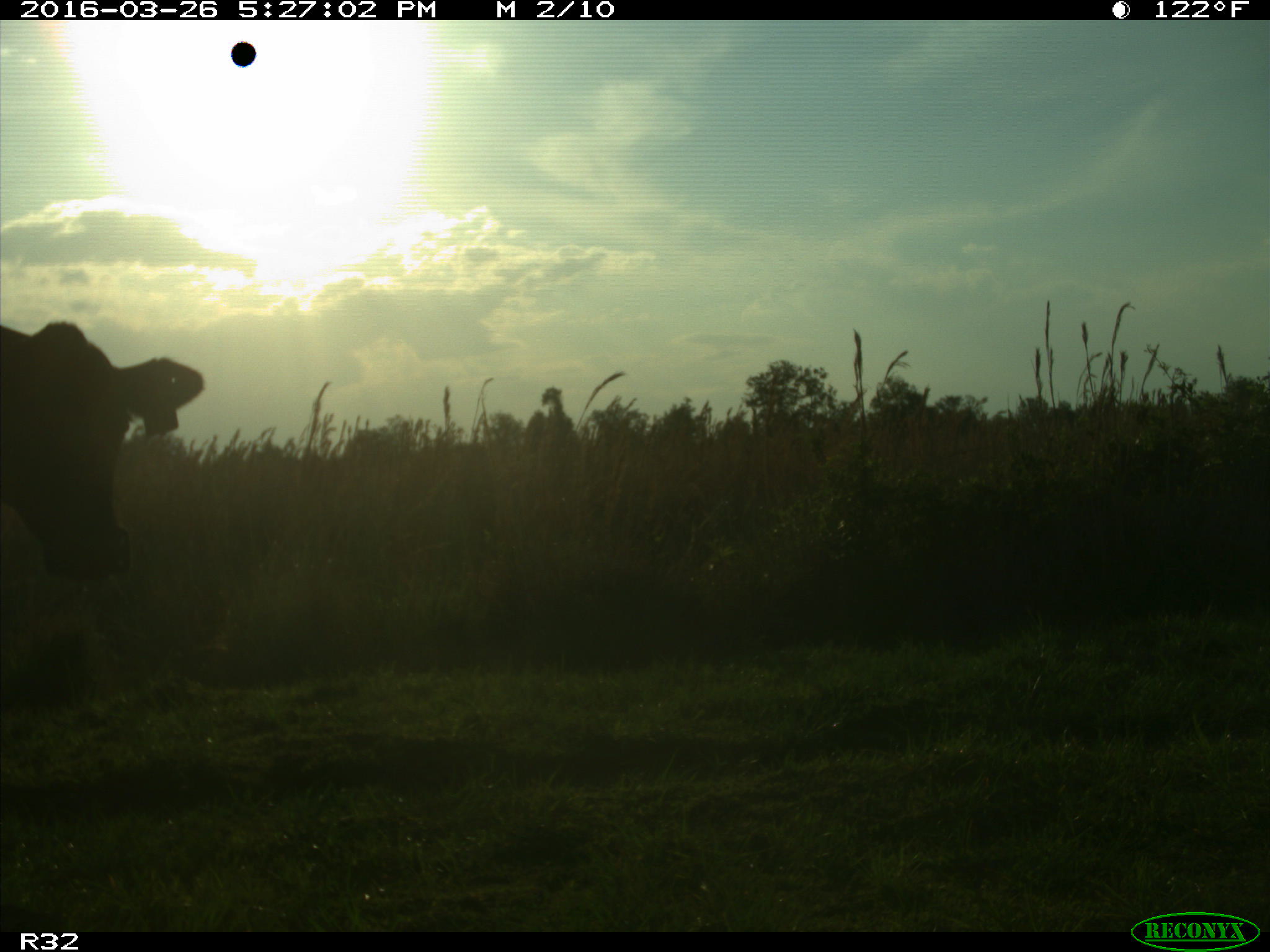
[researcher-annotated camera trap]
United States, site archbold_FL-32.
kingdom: Animalia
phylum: Chordata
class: Mammalia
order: Artiodactyla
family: Bovidae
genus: Bos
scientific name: Bos taurus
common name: domestic cow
Bos taurus (domestic cow).